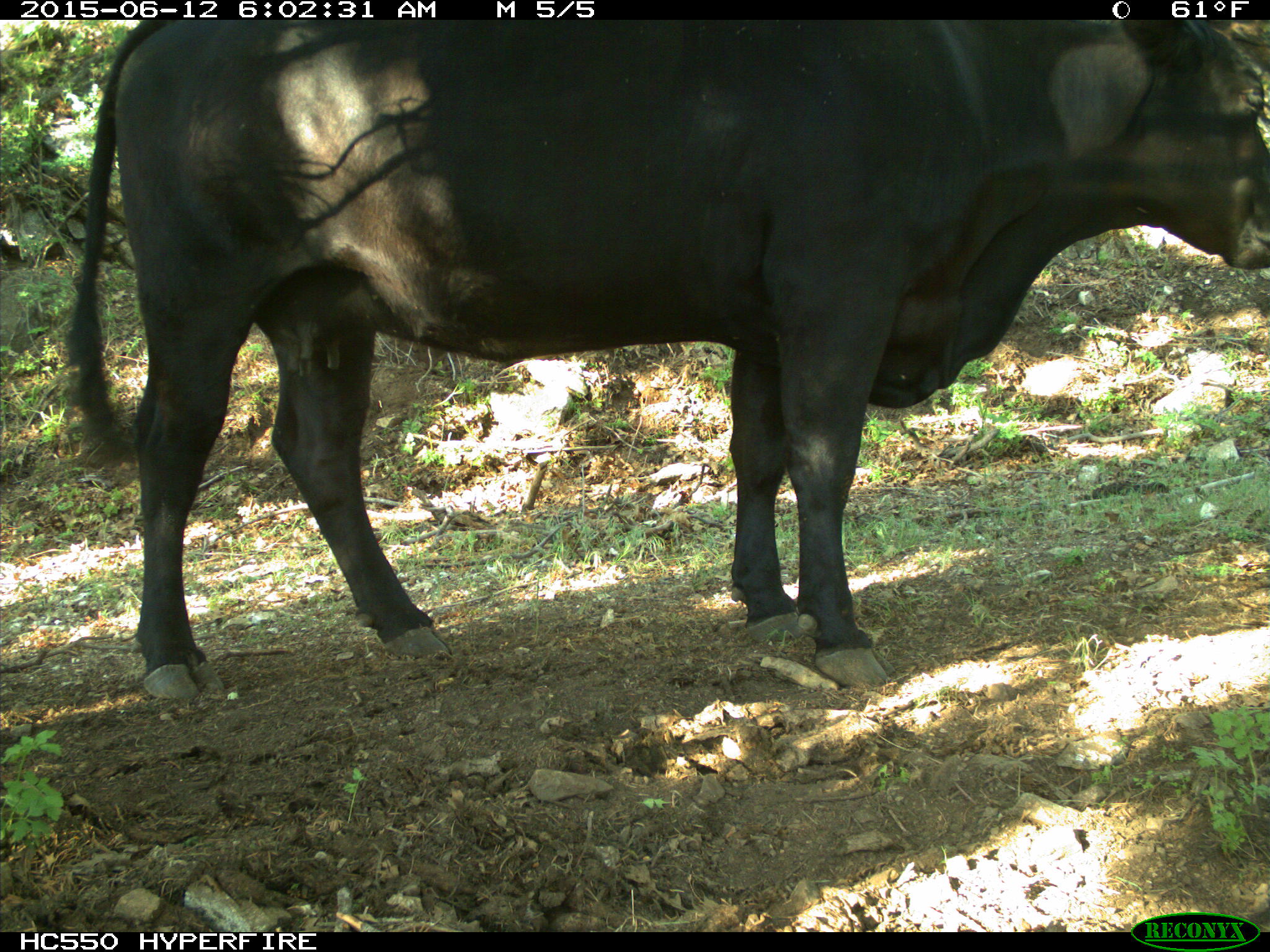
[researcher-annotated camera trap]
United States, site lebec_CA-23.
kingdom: Animalia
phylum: Chordata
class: Mammalia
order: Artiodactyla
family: Bovidae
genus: Bos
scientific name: Bos taurus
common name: domestic cow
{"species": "Bos taurus (domestic cow)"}